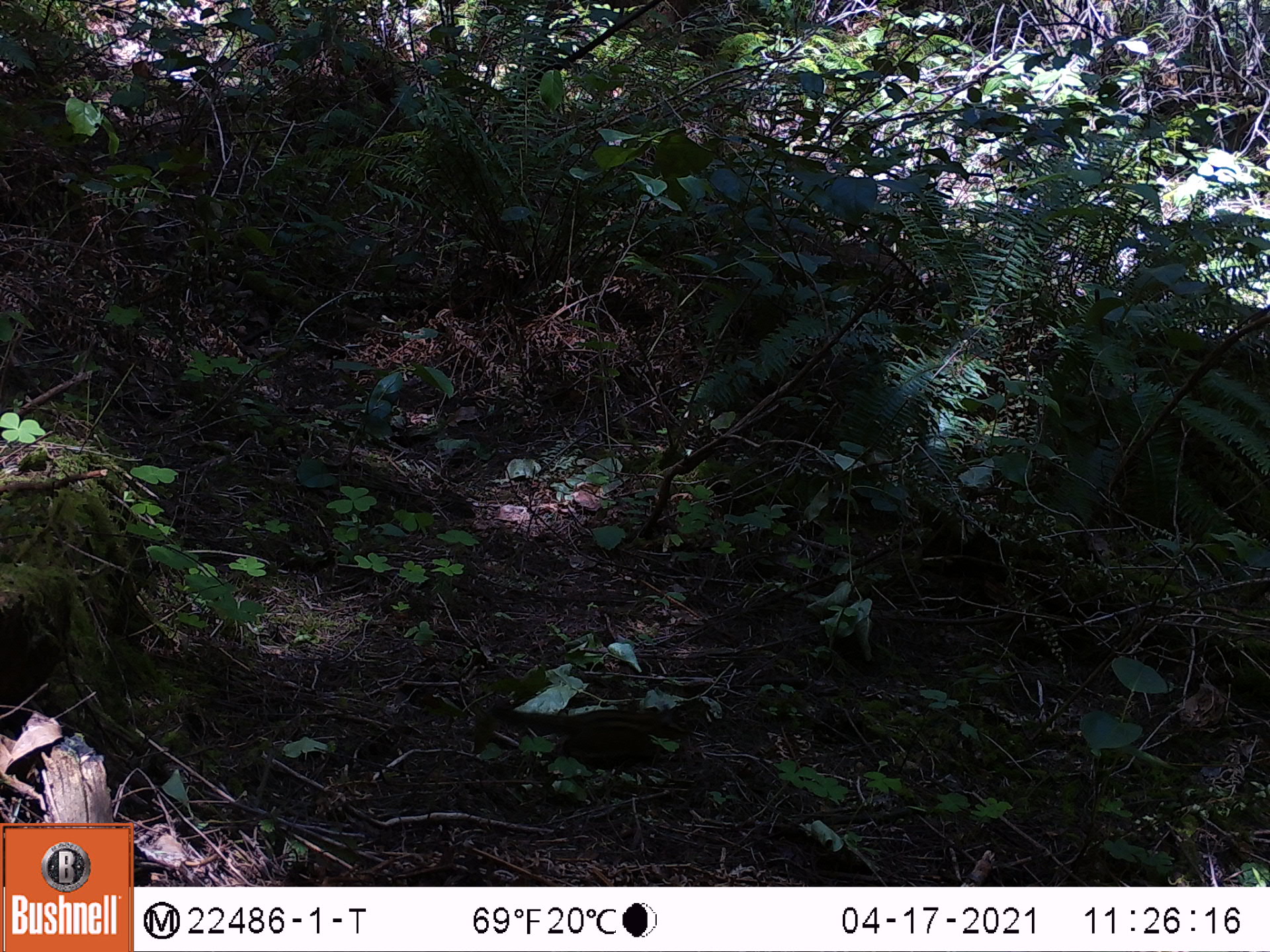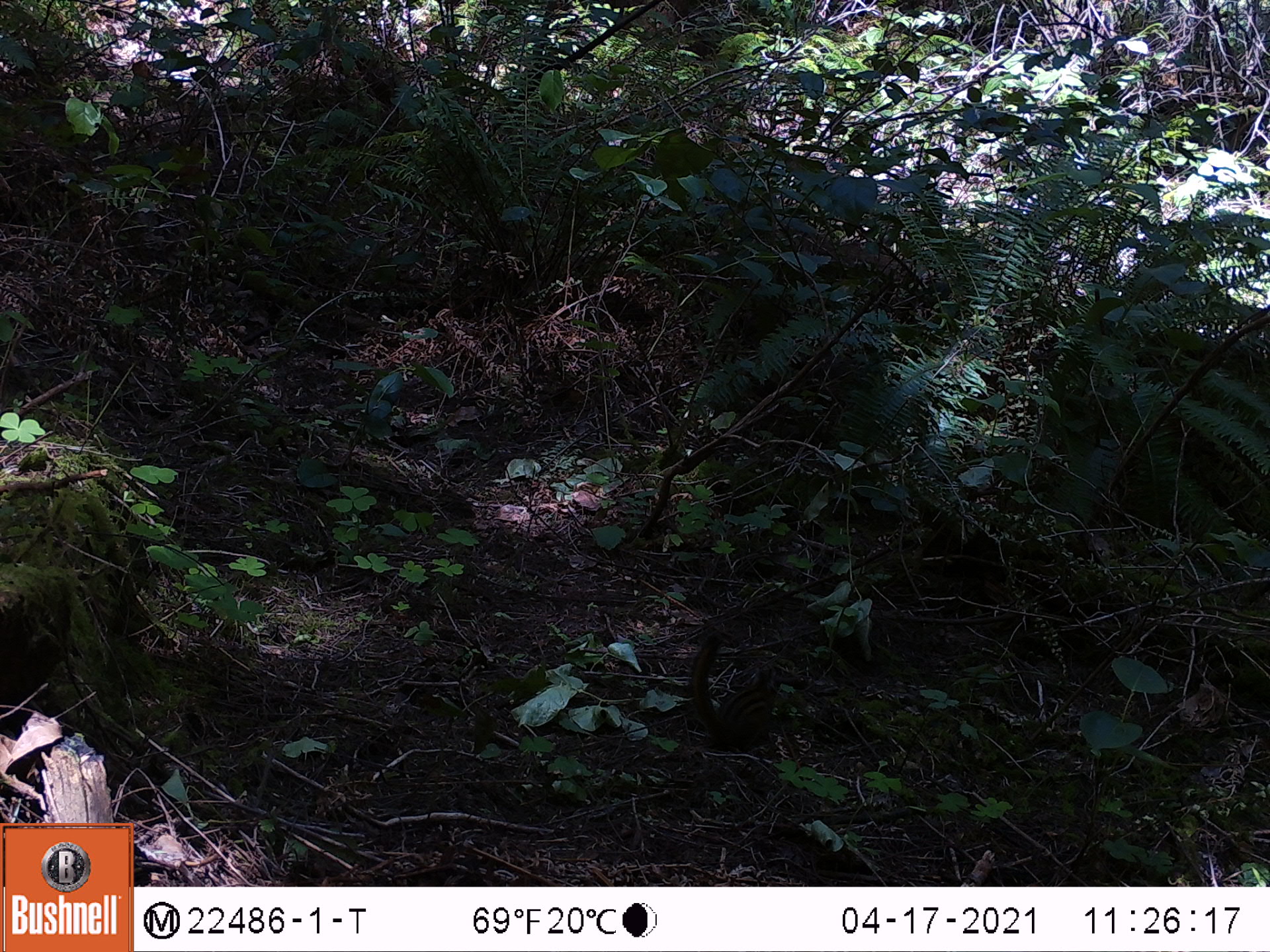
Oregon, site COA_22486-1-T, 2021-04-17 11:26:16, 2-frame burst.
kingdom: Animalia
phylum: Chordata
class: Mammalia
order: Rodentia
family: Sciuridae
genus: Neotamias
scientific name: Neotamias townsendii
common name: townsend's chipmunk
Townsend's chipmunk (Neotamias townsendii).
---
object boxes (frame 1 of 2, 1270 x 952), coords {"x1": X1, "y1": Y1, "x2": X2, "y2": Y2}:
townsend's chipmunk: {"x1": 489, "y1": 703, "x2": 696, "y2": 771}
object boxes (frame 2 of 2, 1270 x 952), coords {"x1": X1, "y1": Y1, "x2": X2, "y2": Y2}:
townsend's chipmunk: {"x1": 688, "y1": 632, "x2": 786, "y2": 756}